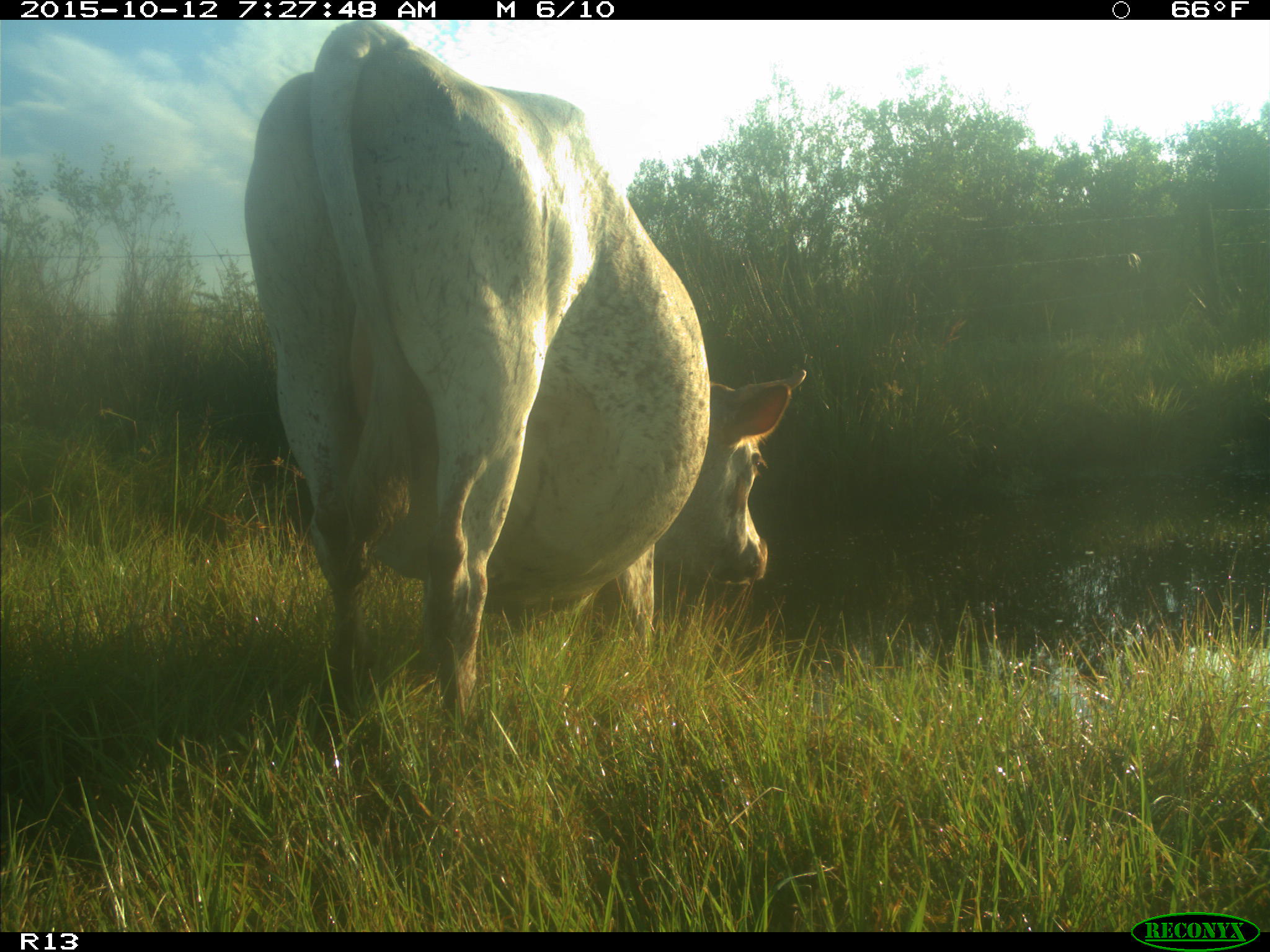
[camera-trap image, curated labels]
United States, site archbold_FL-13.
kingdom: Animalia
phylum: Chordata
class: Mammalia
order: Artiodactyla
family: Bovidae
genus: Bos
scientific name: Bos taurus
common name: domestic cow